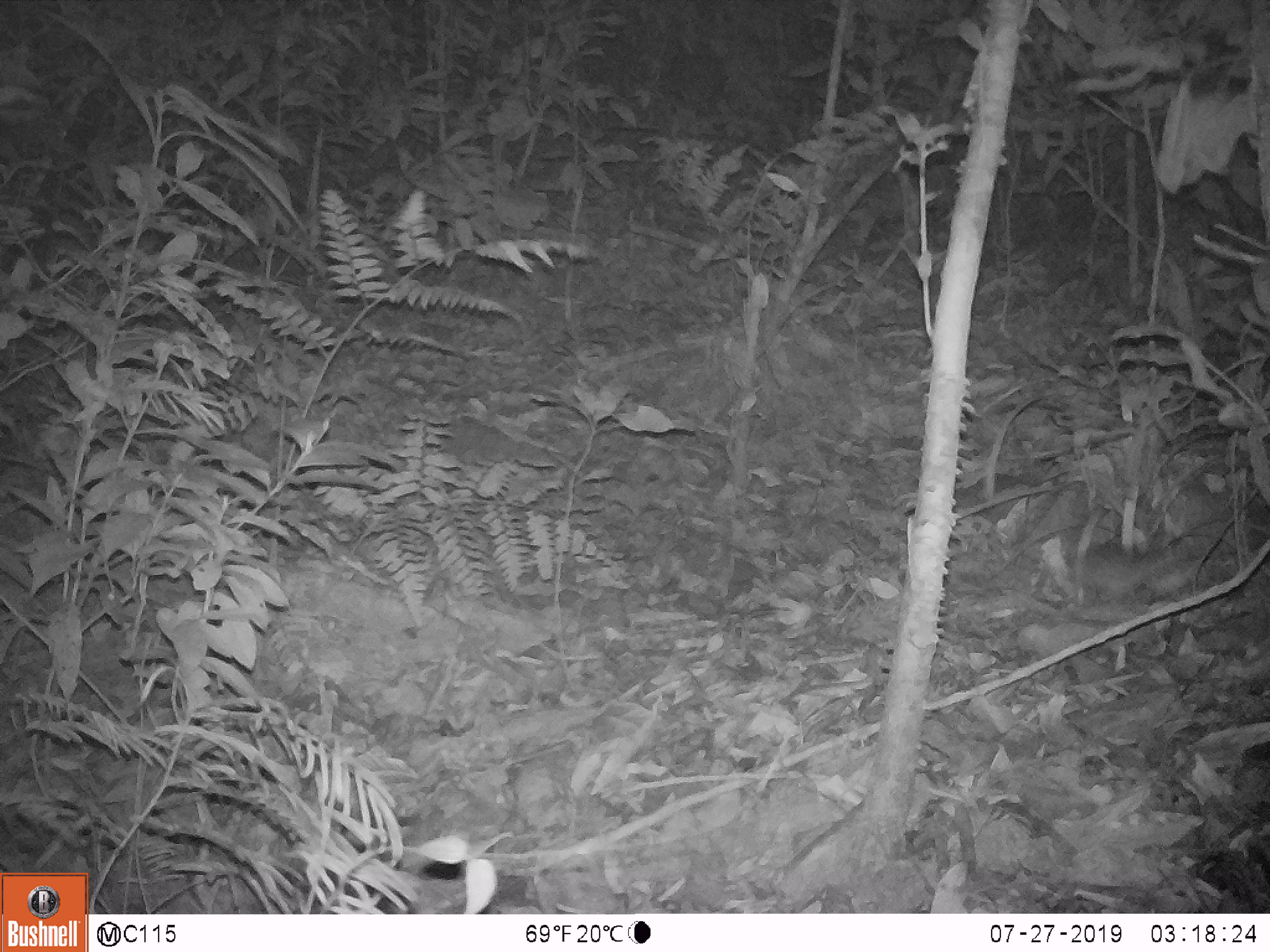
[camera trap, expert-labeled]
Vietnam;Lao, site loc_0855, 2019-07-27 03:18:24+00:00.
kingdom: Animalia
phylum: Chordata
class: Mammalia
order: Rodentia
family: Muridae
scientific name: Muridae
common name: old-world mice and rats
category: unidentified murid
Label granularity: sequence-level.